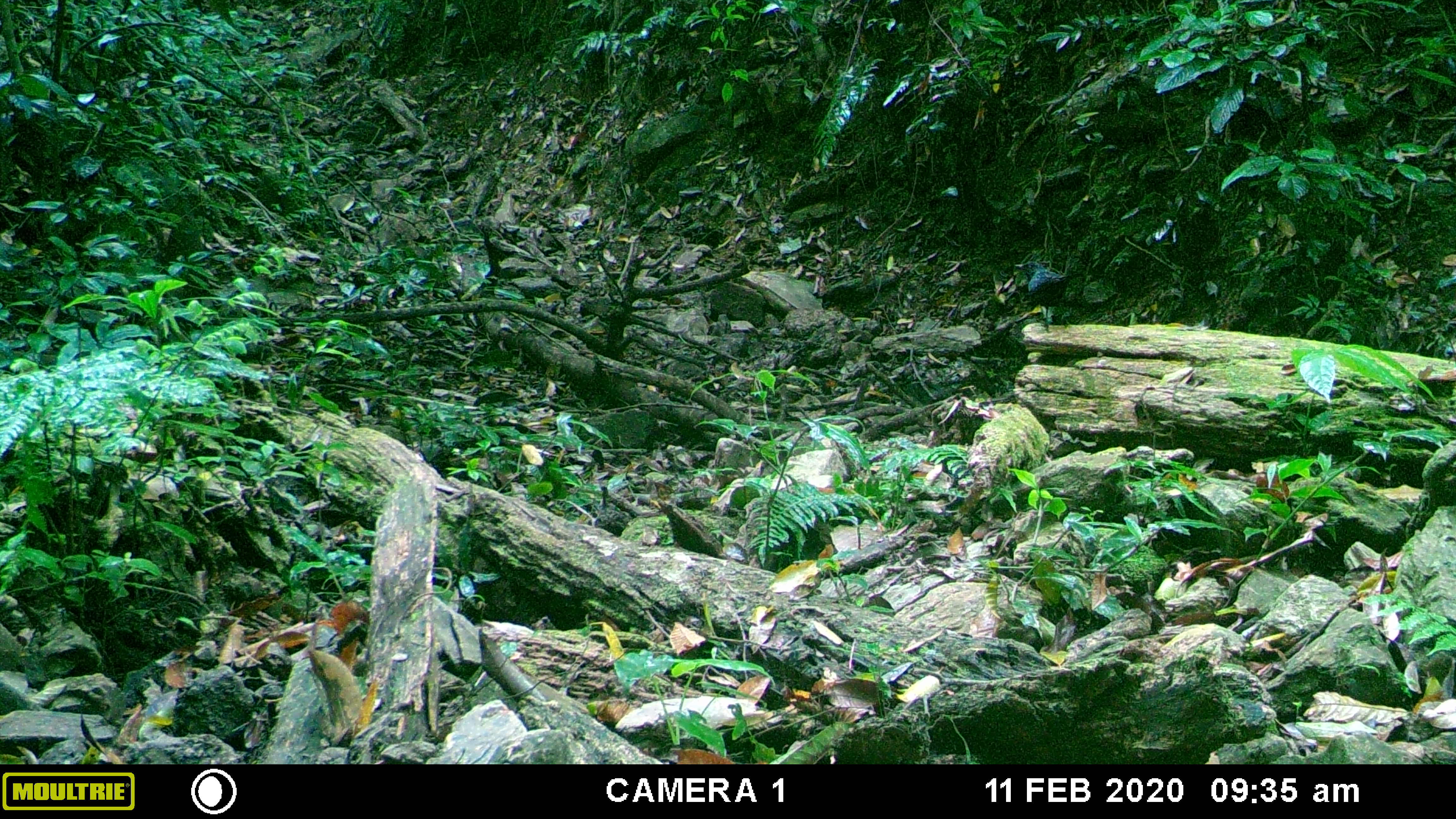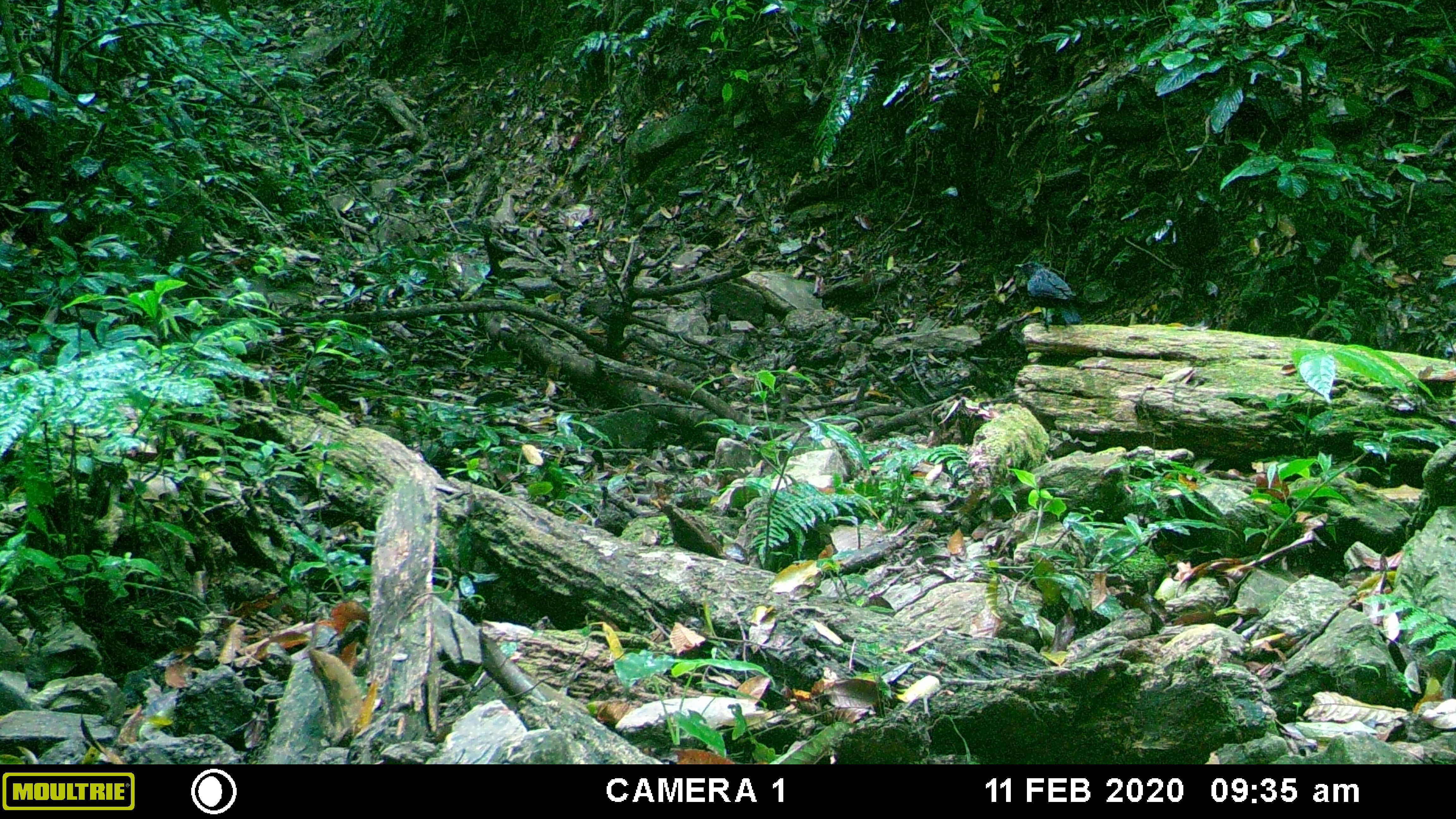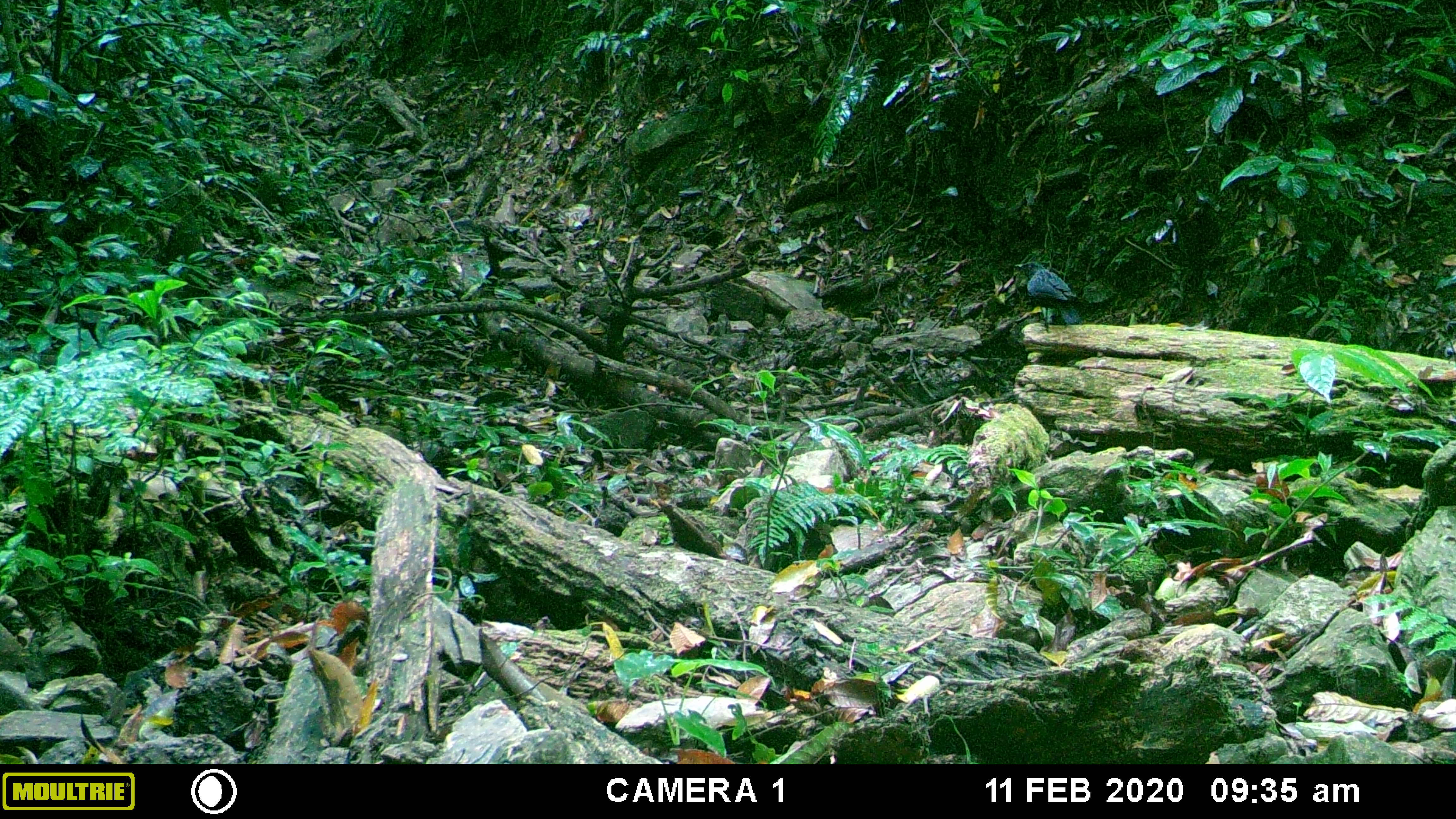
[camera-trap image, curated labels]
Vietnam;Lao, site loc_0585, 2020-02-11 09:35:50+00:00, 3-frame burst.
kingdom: Animalia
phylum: Chordata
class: Aves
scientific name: Aves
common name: bird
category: unidentified bird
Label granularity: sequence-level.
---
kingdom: Animalia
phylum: Chordata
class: Mammalia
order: Artiodactyla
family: Cervidae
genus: Muntiacus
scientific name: Muntiacus muntjak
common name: red muntjac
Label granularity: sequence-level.